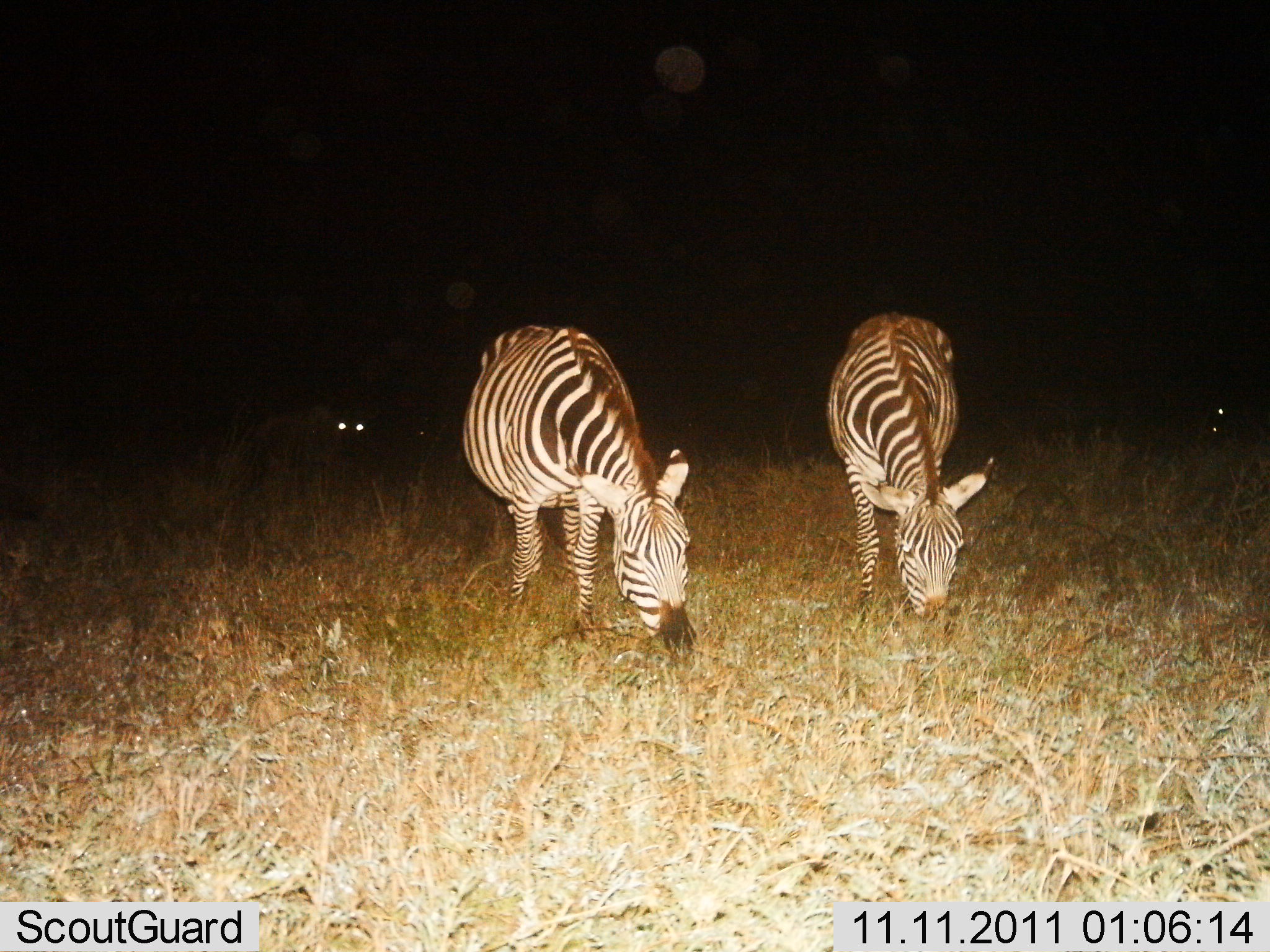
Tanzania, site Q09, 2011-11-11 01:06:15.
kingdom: Animalia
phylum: Chordata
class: Mammalia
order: Perissodactyla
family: Equidae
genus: Equus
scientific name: Equus quagga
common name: plains zebra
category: zebra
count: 2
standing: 23%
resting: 0%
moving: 0%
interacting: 0%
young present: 0%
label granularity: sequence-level